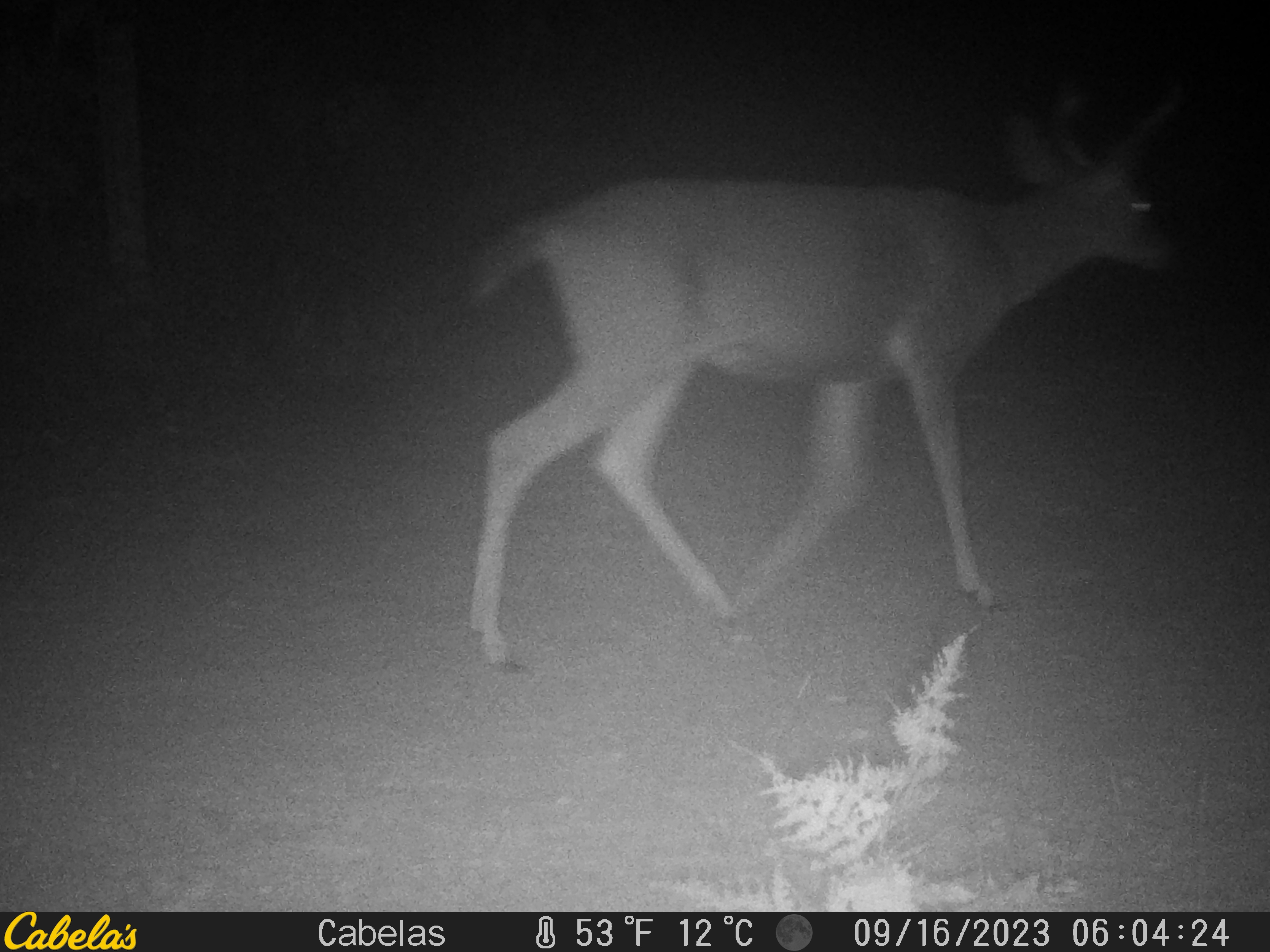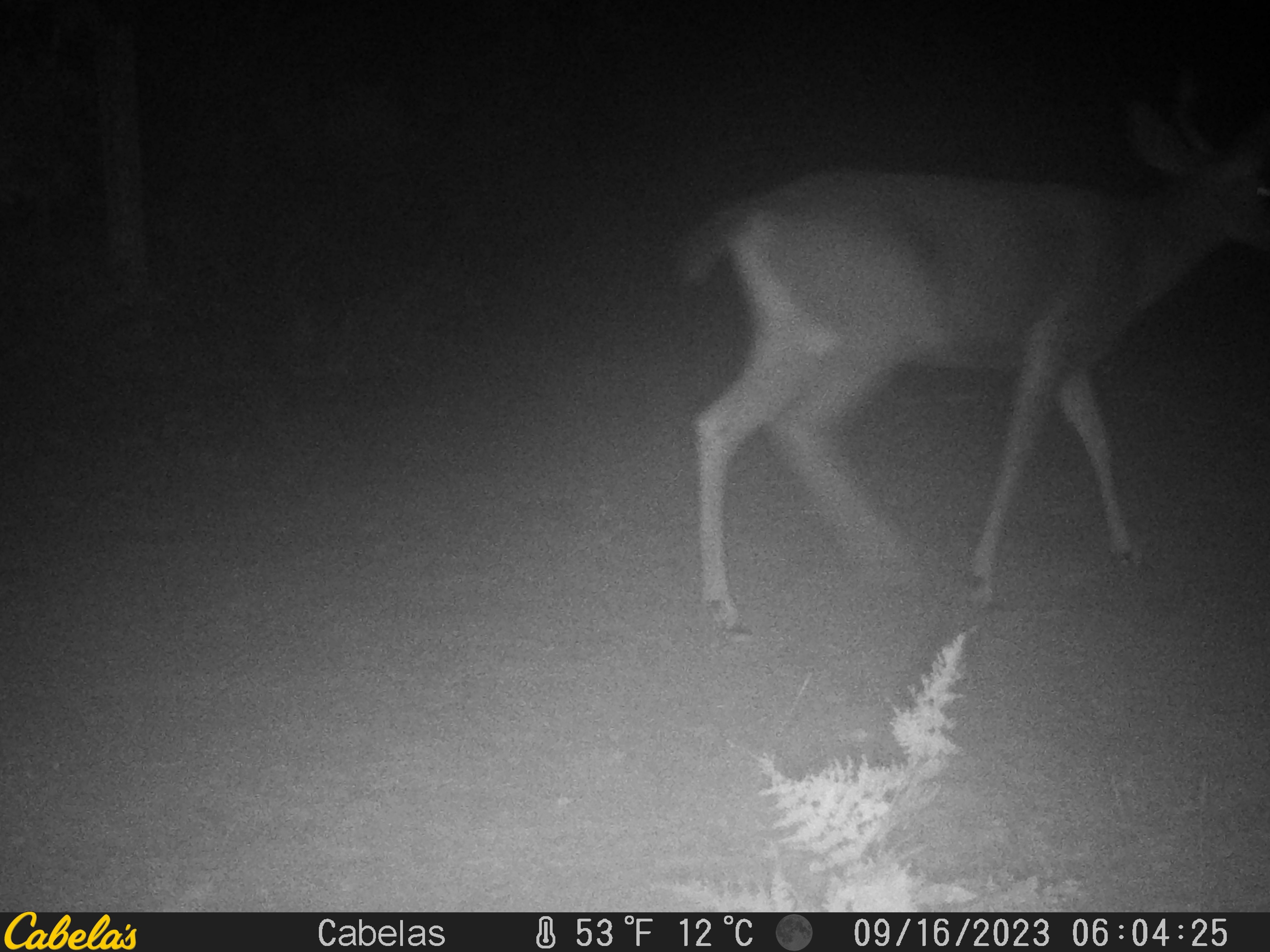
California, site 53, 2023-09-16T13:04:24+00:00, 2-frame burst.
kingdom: Animalia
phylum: Chordata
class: Mammalia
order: Artiodactyla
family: Cervidae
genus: Odocoileus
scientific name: Odocoileus hemionus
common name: mule deer